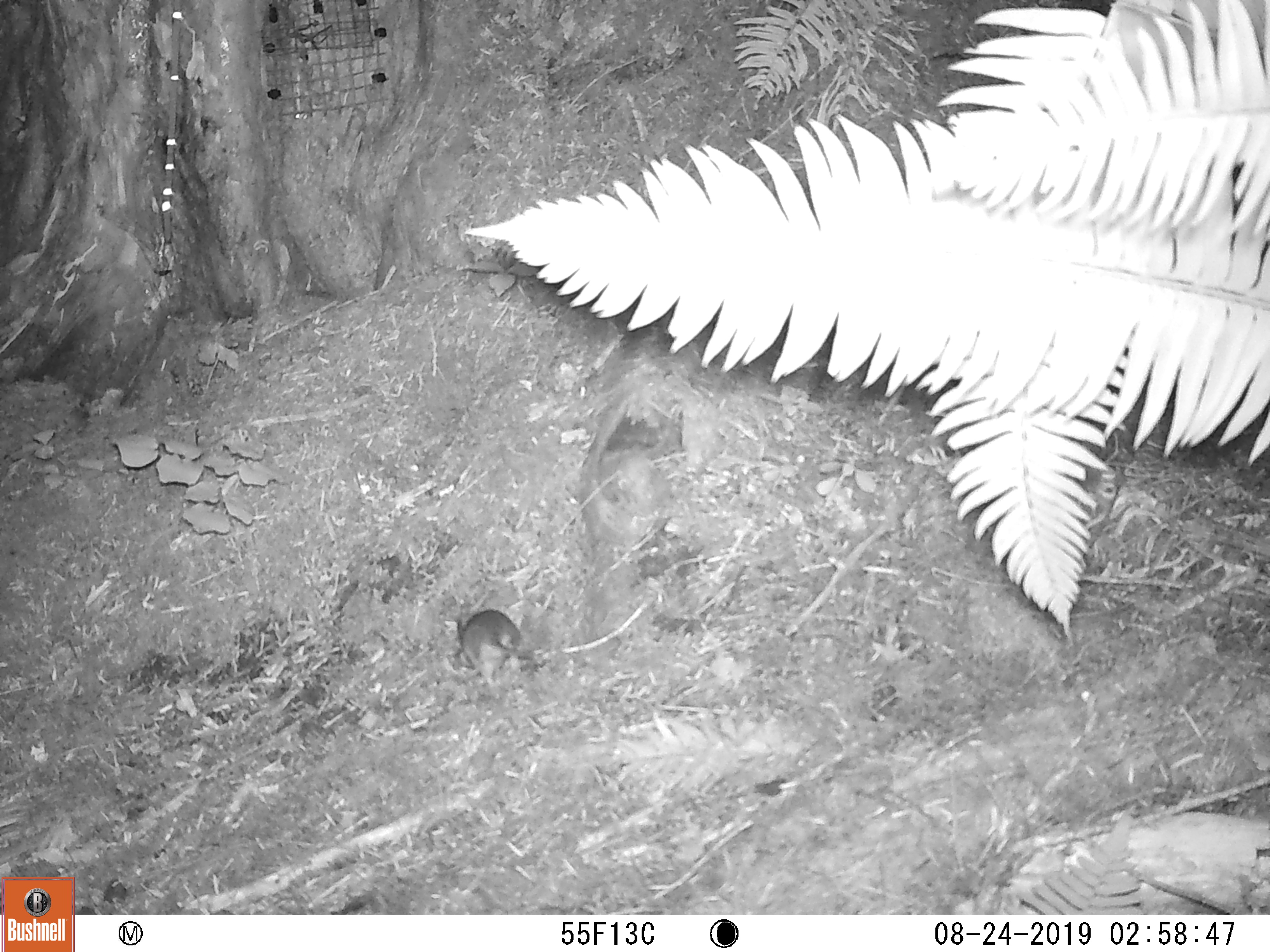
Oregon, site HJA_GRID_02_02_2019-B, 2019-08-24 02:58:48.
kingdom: Animalia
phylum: Chordata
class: Mammalia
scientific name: Mammalia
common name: small mammal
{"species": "small mammal (Mammalia)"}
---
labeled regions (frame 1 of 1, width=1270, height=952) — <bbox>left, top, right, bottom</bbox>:
small mammal: <bbox>424, 603, 660, 687</bbox>